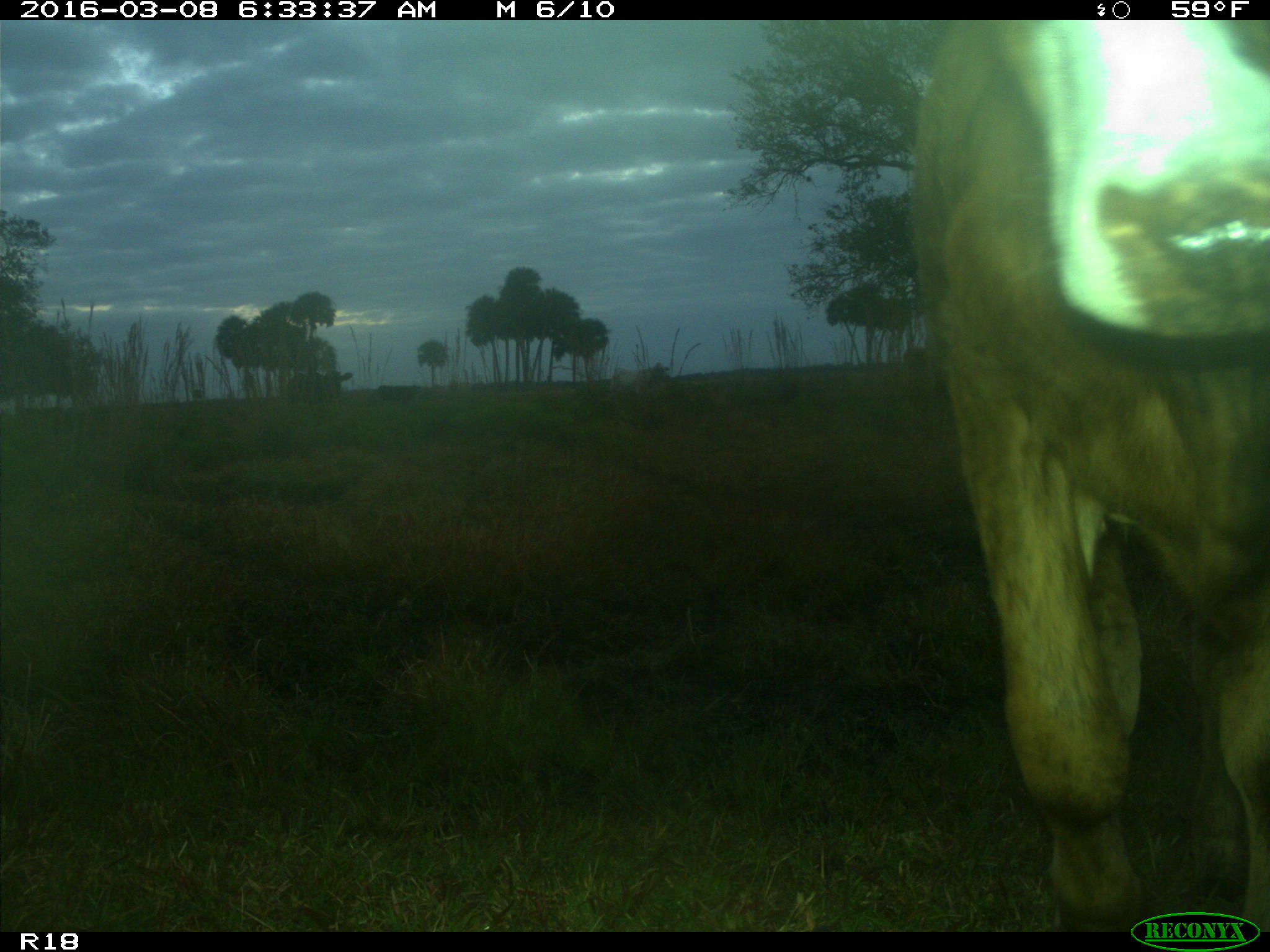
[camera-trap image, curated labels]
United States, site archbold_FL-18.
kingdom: Animalia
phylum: Chordata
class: Mammalia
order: Artiodactyla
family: Bovidae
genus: Bos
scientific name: Bos taurus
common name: domestic cow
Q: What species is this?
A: Bos taurus (domestic cow).